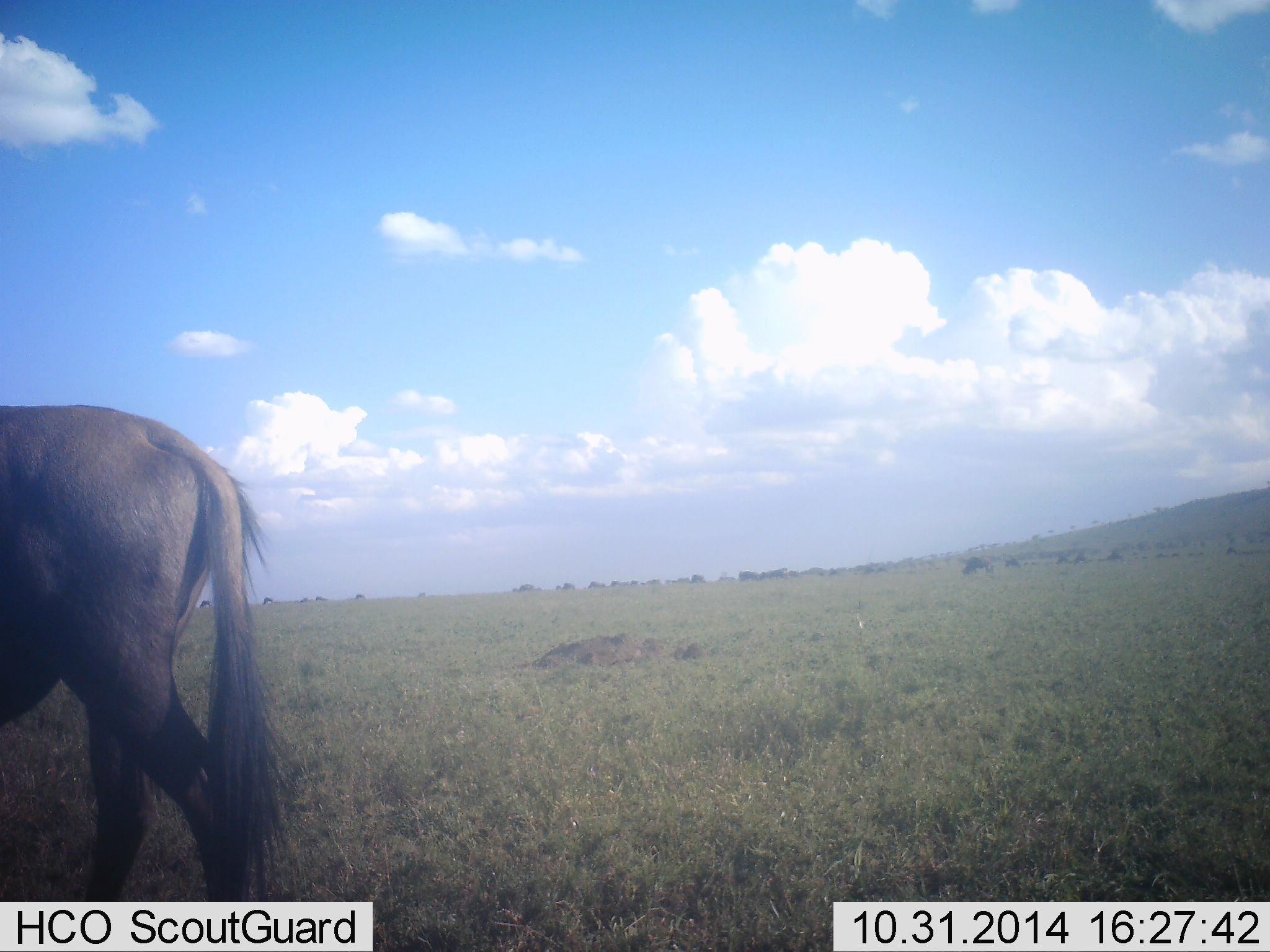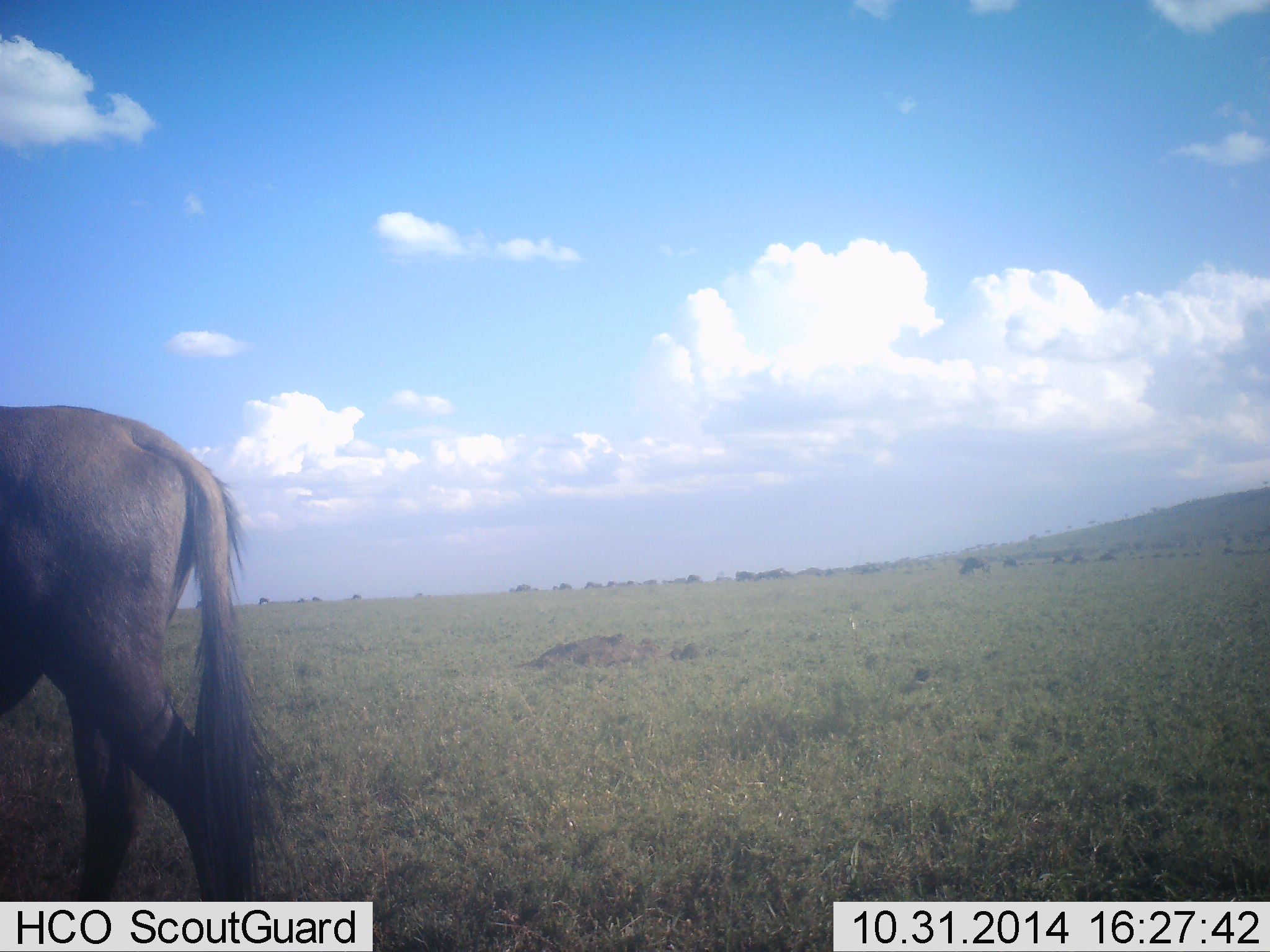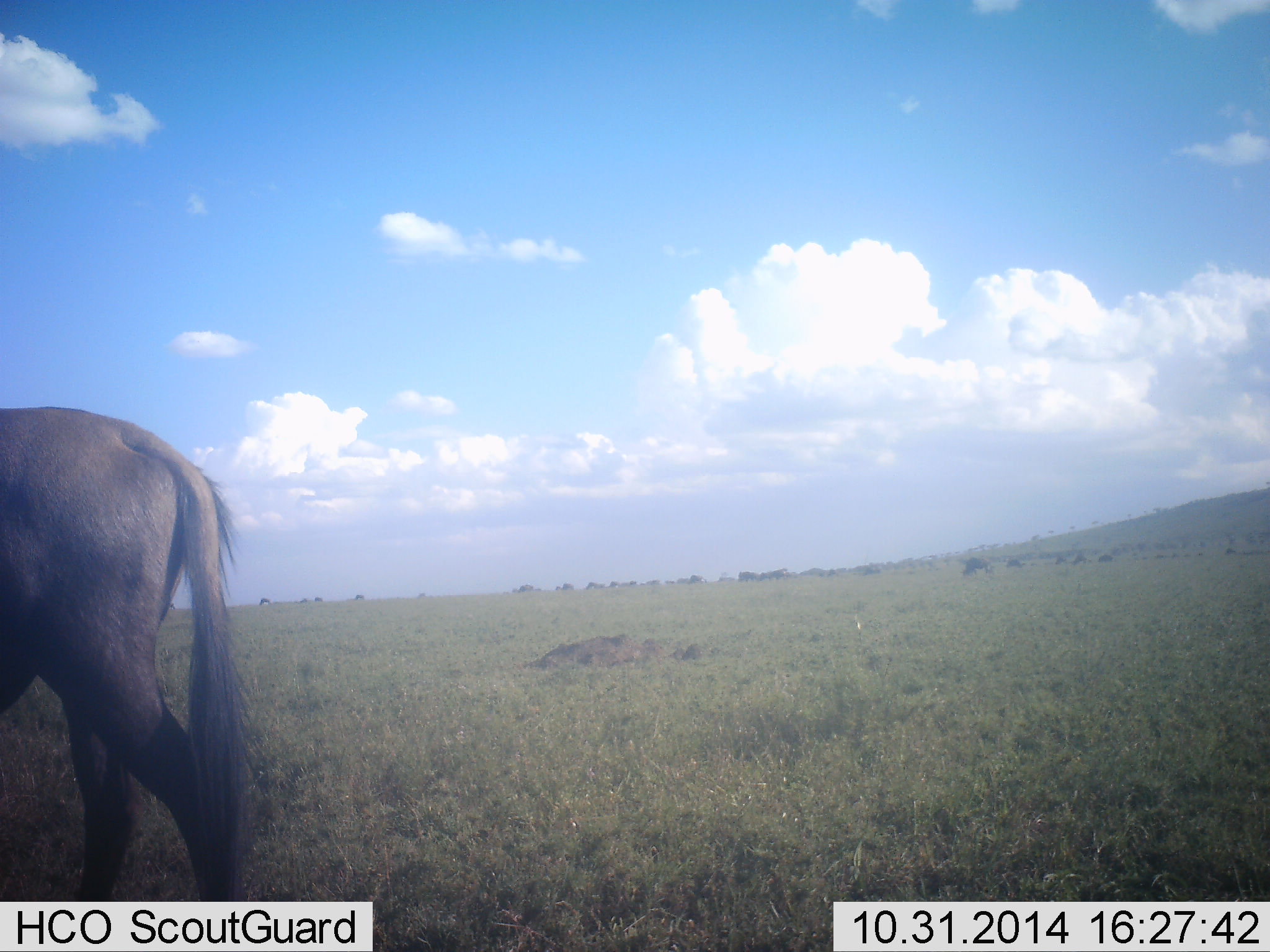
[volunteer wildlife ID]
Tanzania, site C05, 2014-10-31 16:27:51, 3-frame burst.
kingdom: Animalia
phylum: Chordata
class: Mammalia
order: Artiodactyla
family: Bovidae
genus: Connochaetes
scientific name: Connochaetes taurinus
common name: blue wildebeest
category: wildebeest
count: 5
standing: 30%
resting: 0%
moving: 30%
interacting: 0%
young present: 0%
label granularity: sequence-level